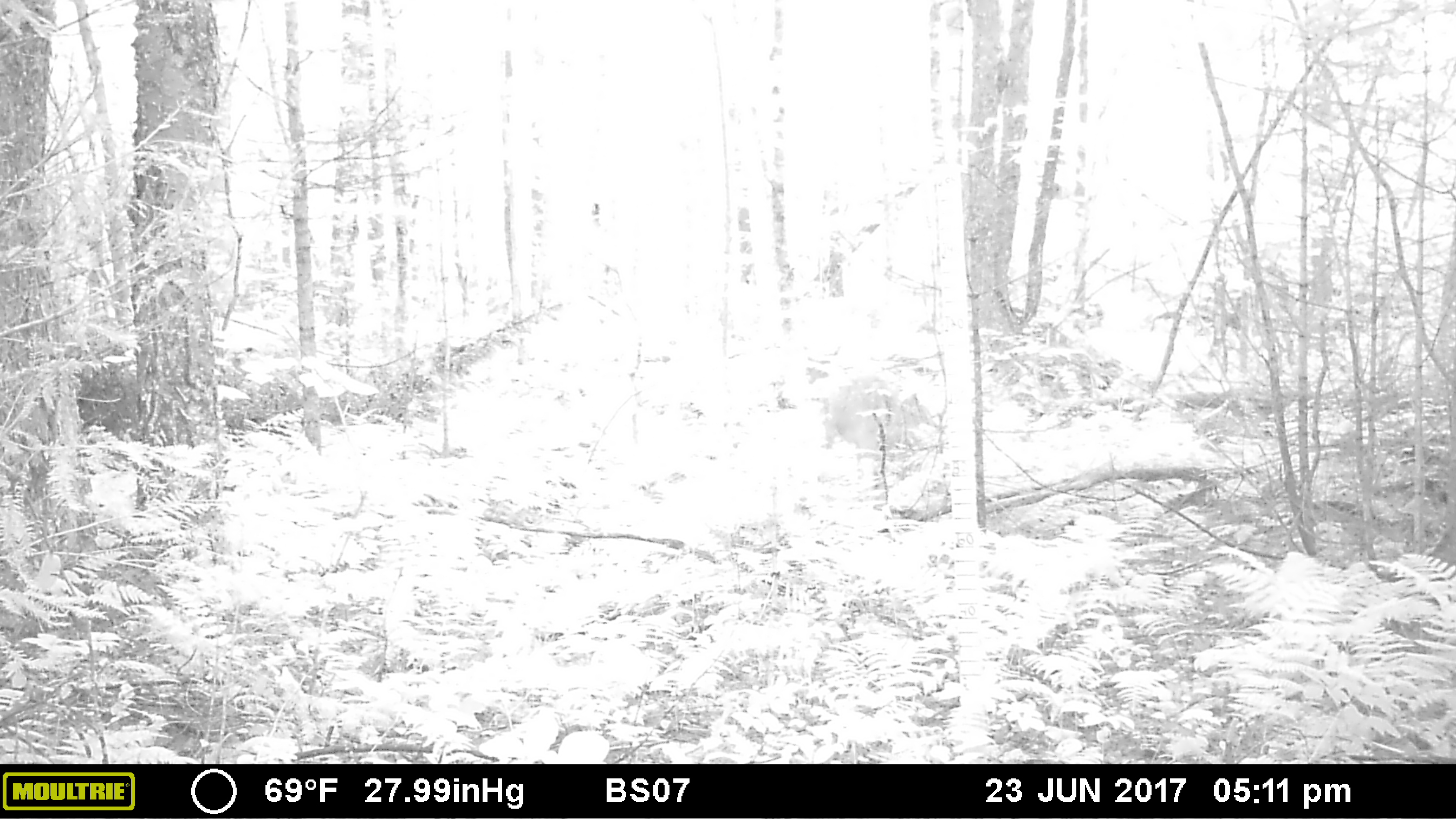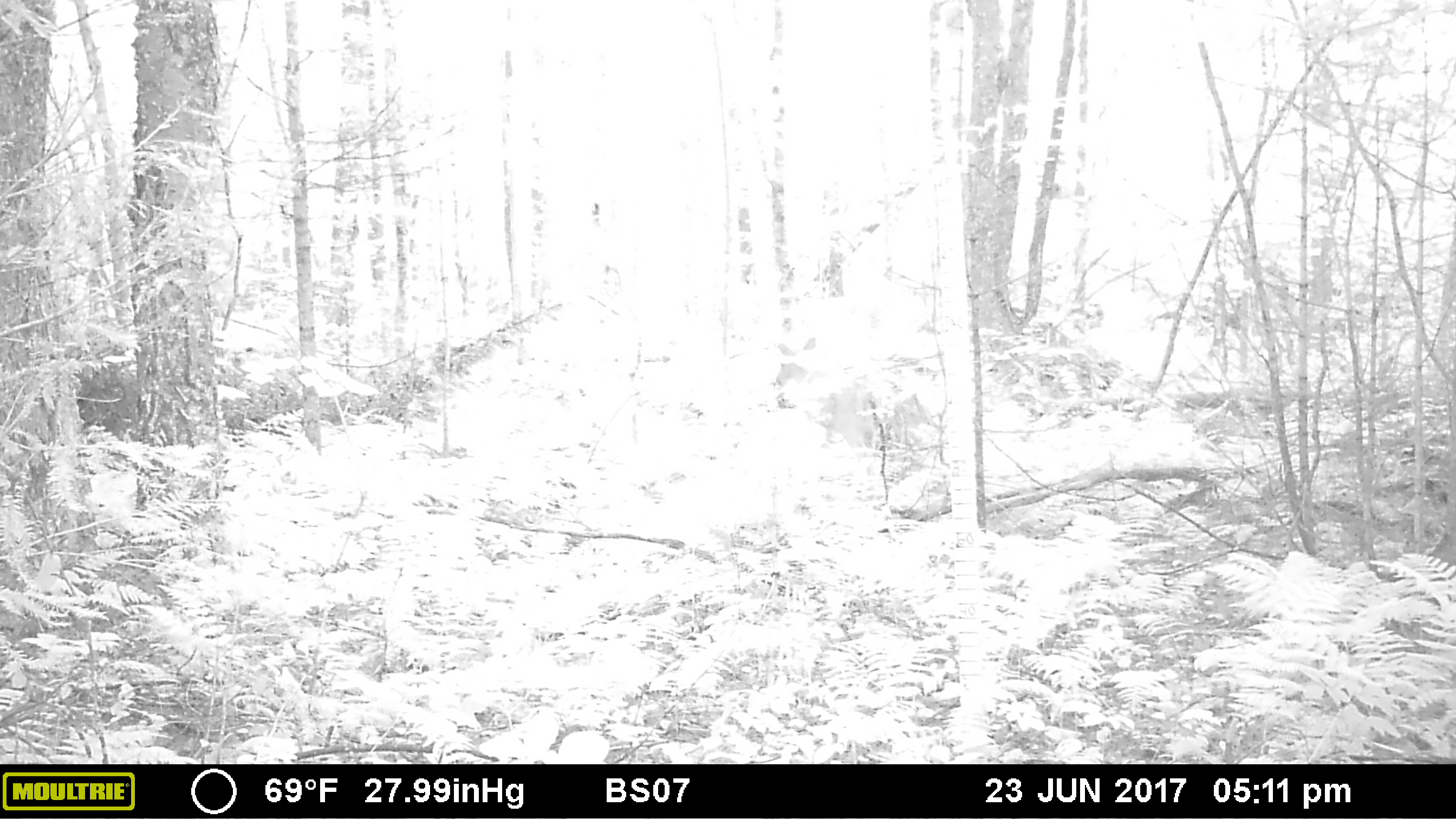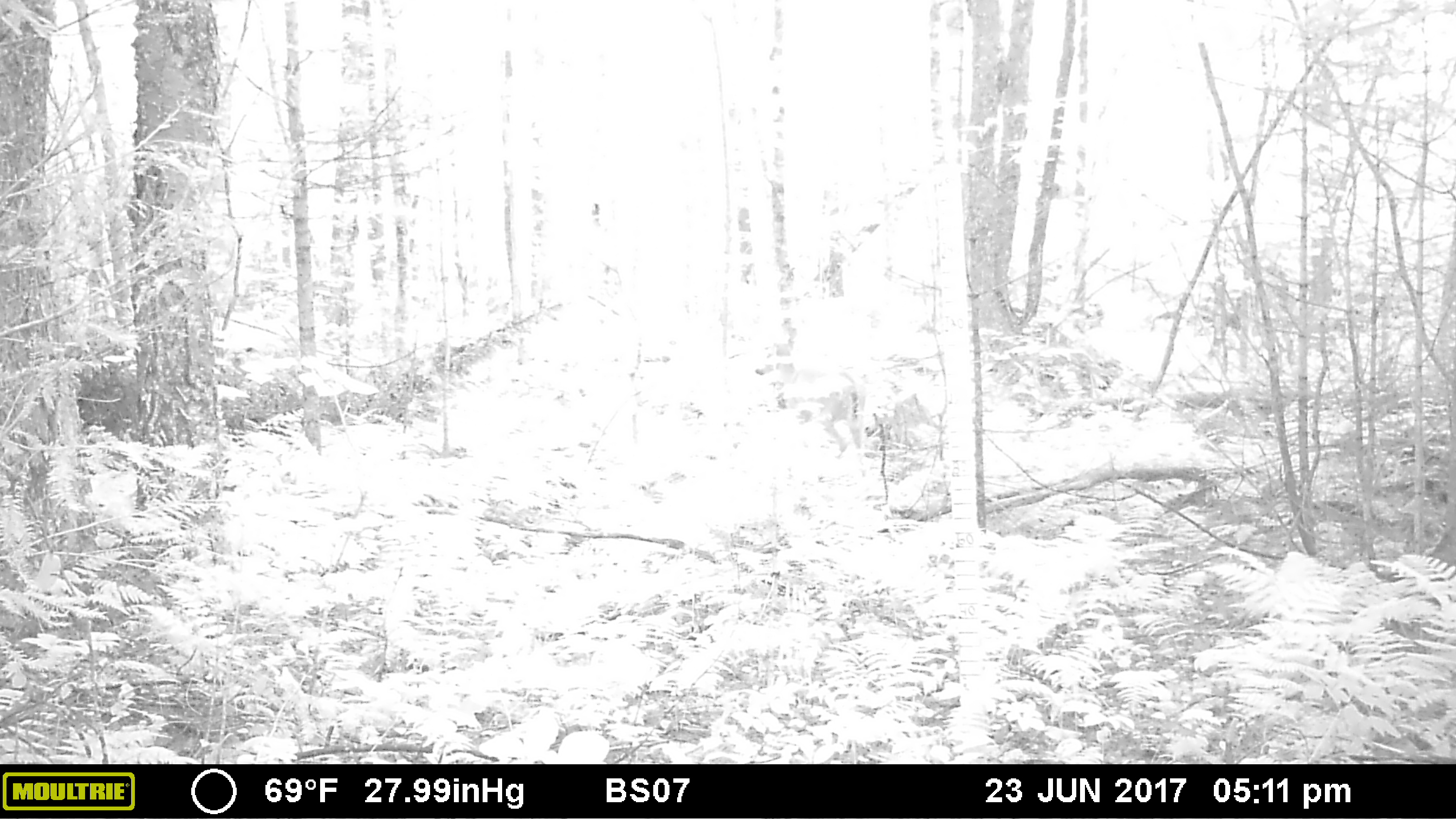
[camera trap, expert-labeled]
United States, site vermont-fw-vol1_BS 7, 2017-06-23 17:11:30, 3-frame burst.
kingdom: Animalia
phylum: Chordata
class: Mammalia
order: Artiodactyla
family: Cervidae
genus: Odocoileus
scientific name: Odocoileus virginianus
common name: white-tailed deer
White-tailed deer (Odocoileus virginianus).